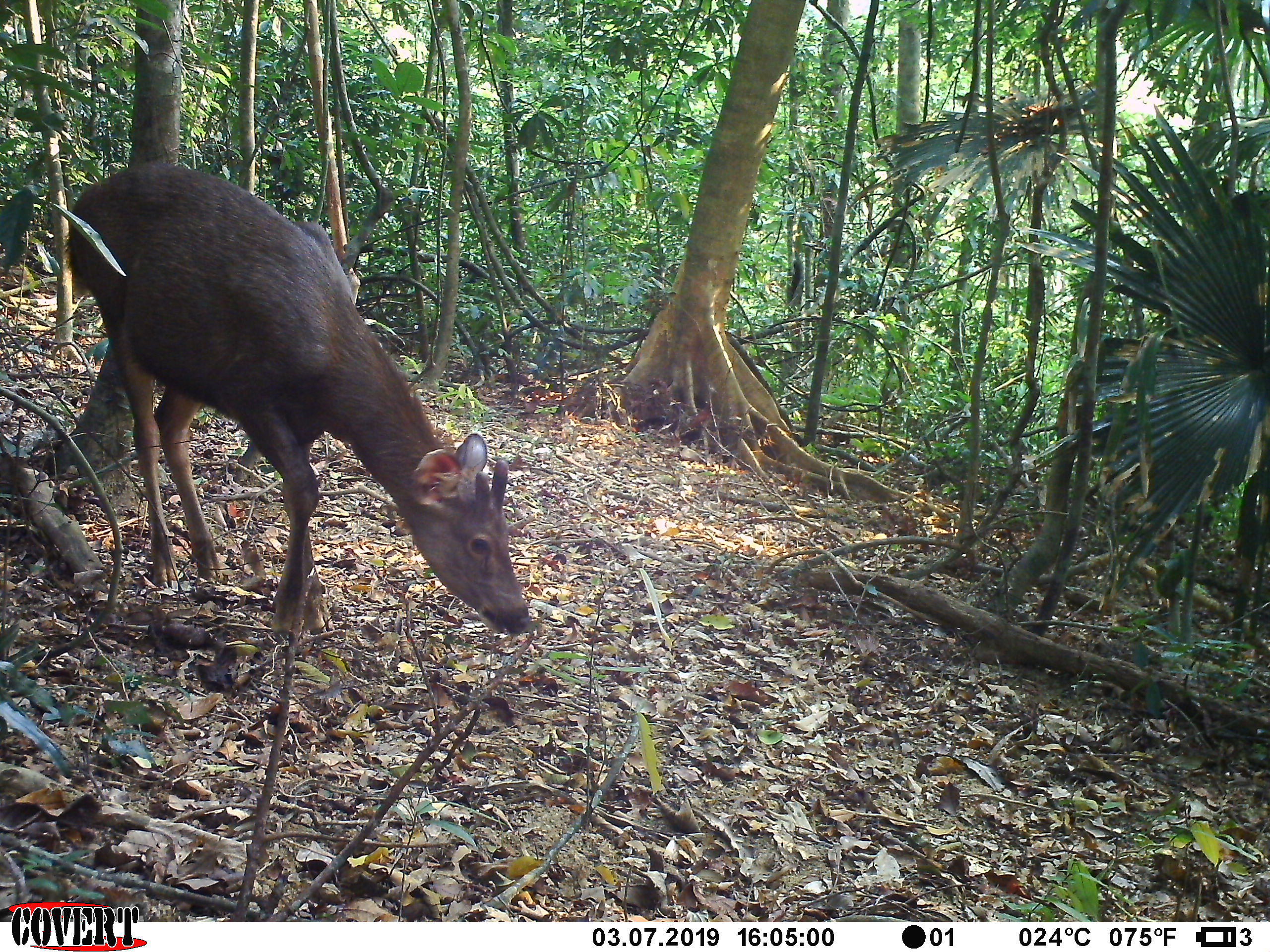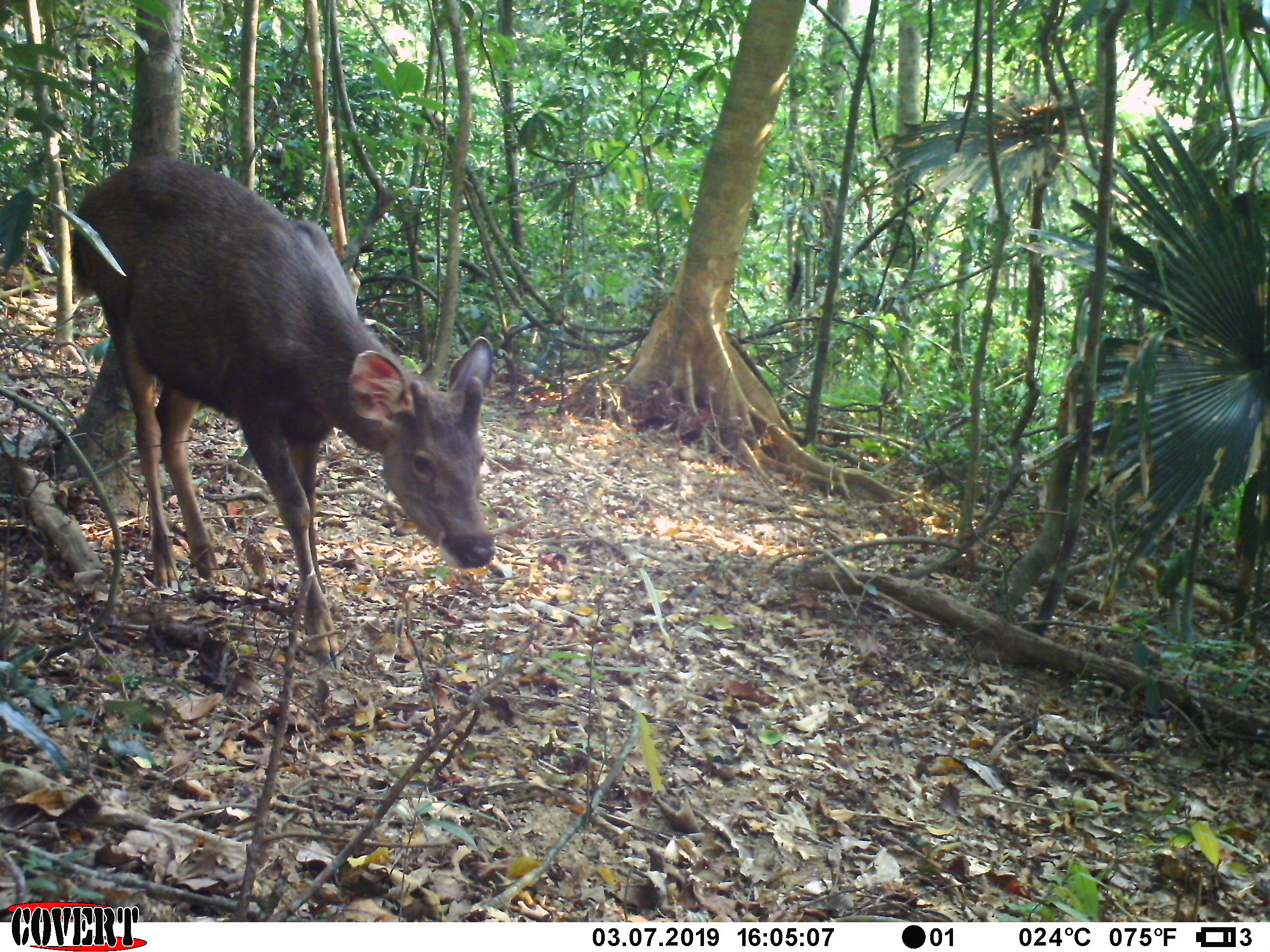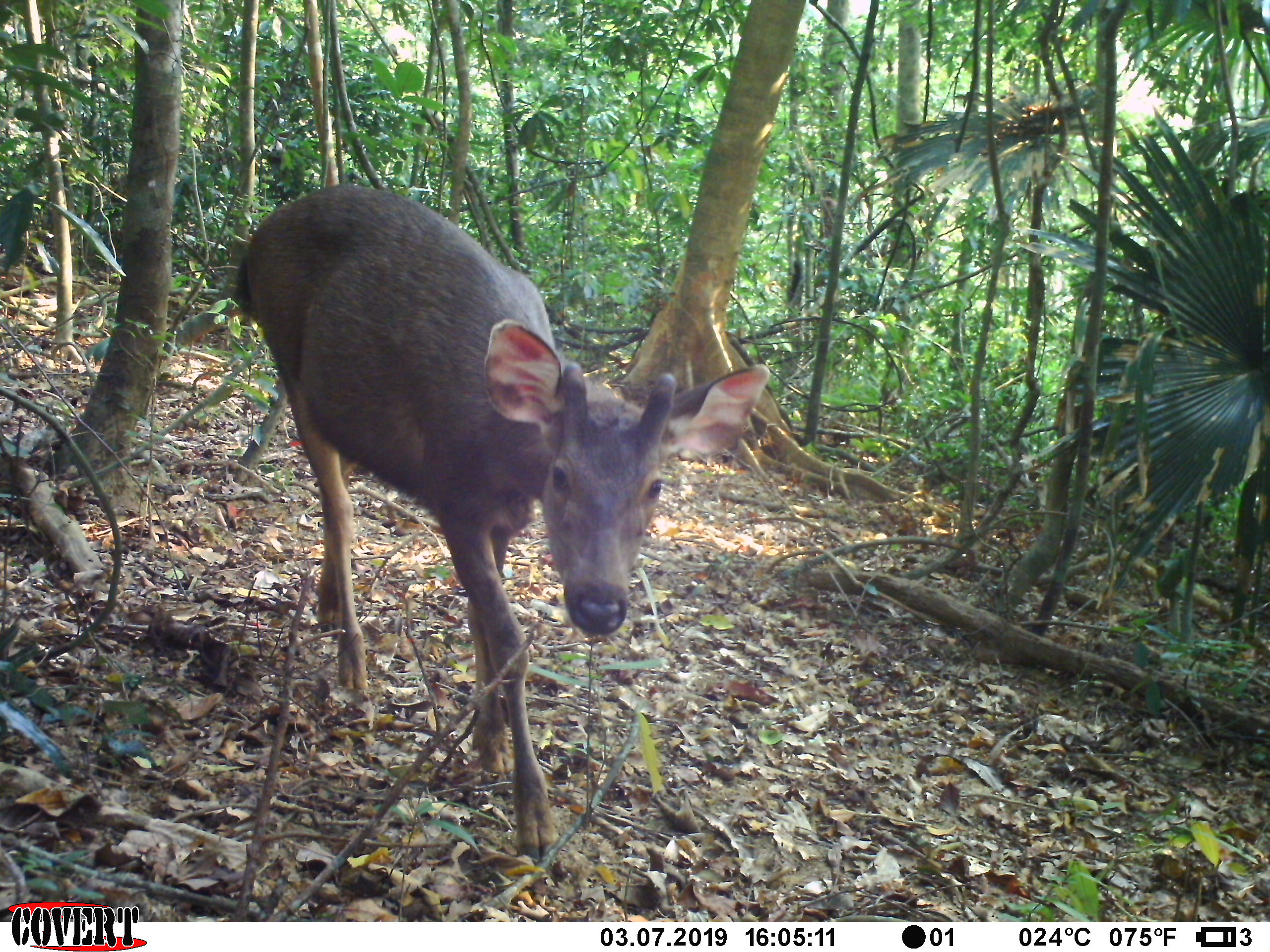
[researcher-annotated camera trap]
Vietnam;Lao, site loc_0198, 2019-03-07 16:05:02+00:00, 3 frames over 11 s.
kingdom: Animalia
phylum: Chordata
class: Mammalia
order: Artiodactyla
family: Cervidae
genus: Rusa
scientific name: Rusa unicolor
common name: sambar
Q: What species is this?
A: Sambar (Rusa unicolor).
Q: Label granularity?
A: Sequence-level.